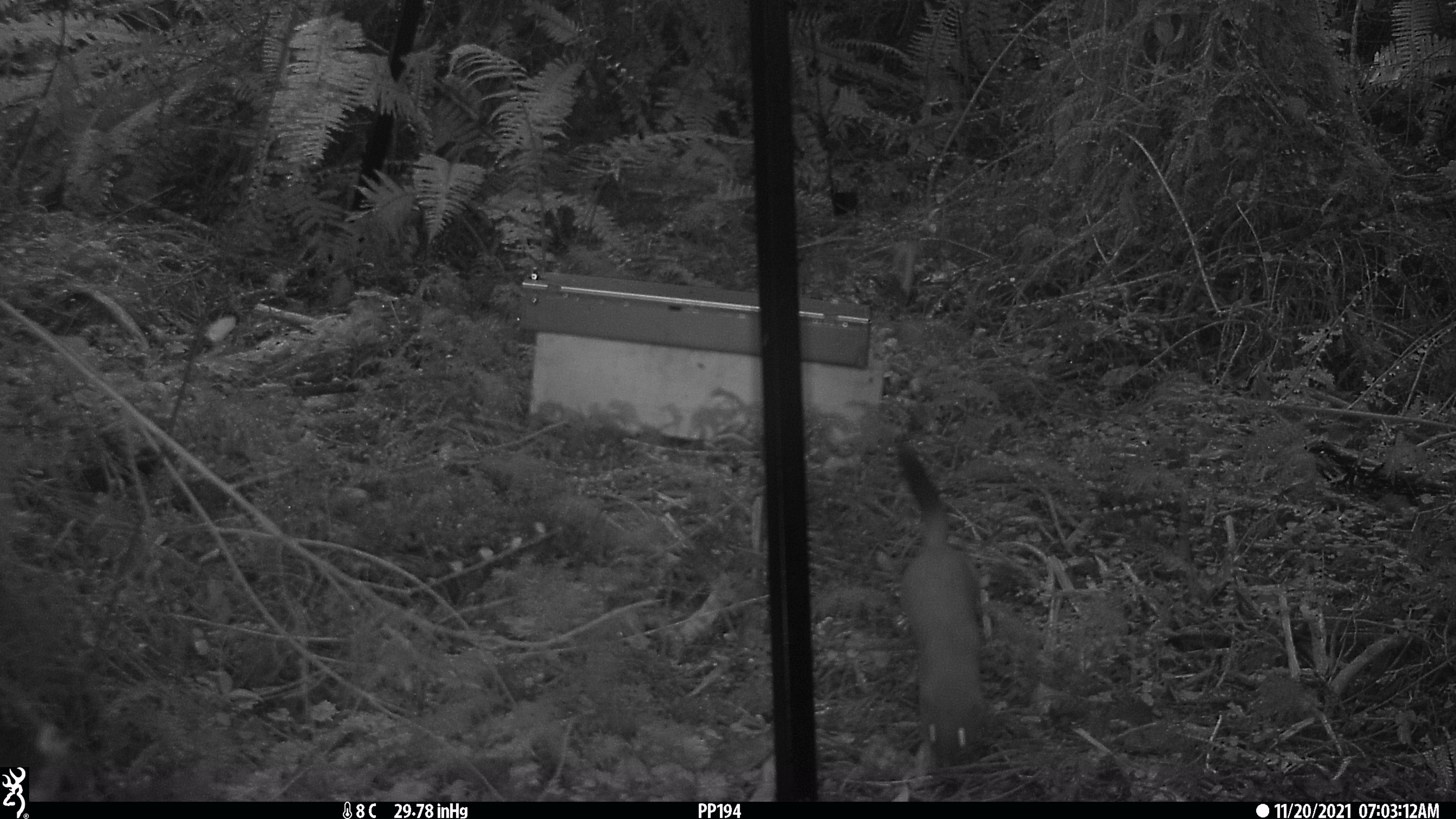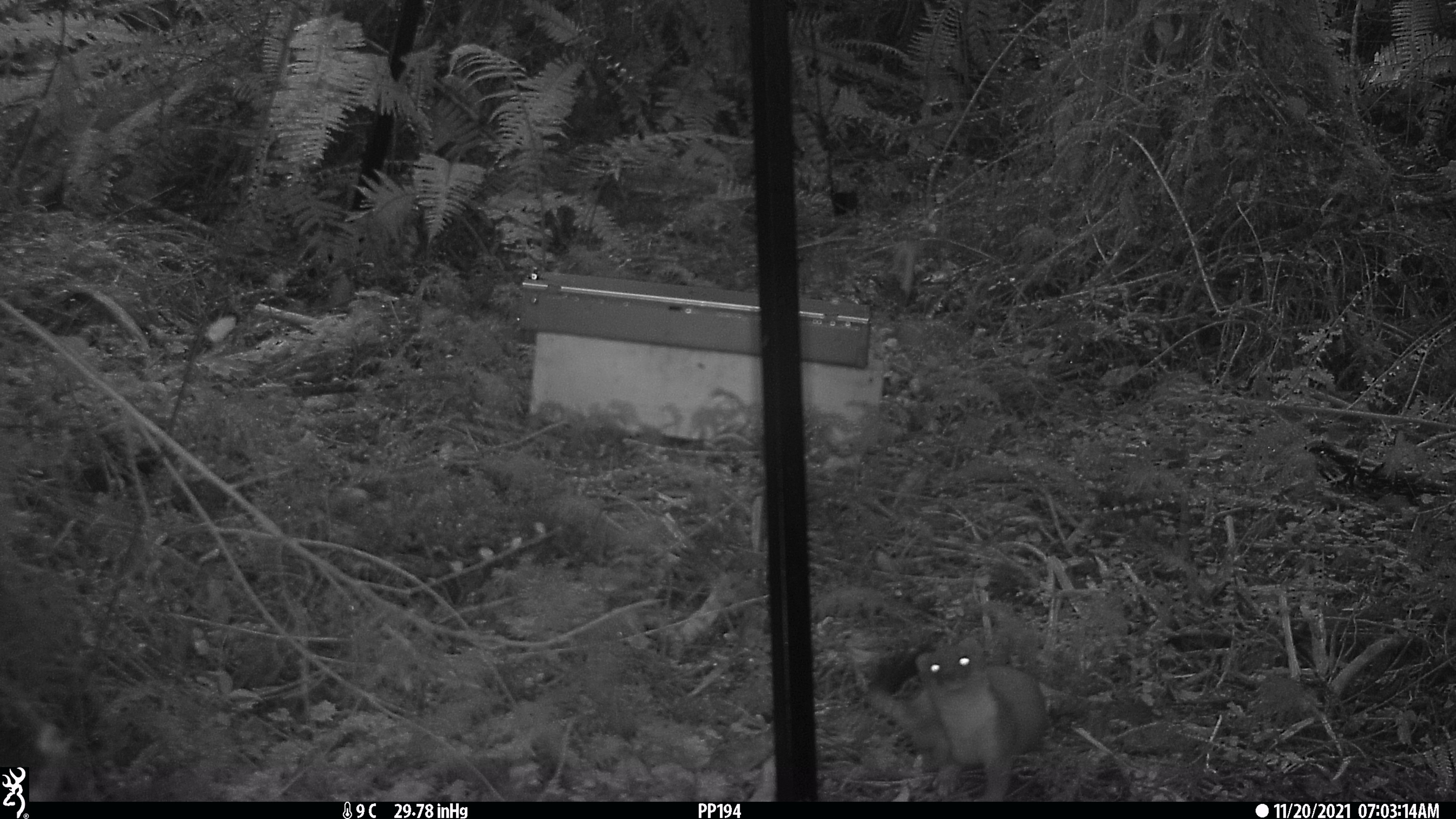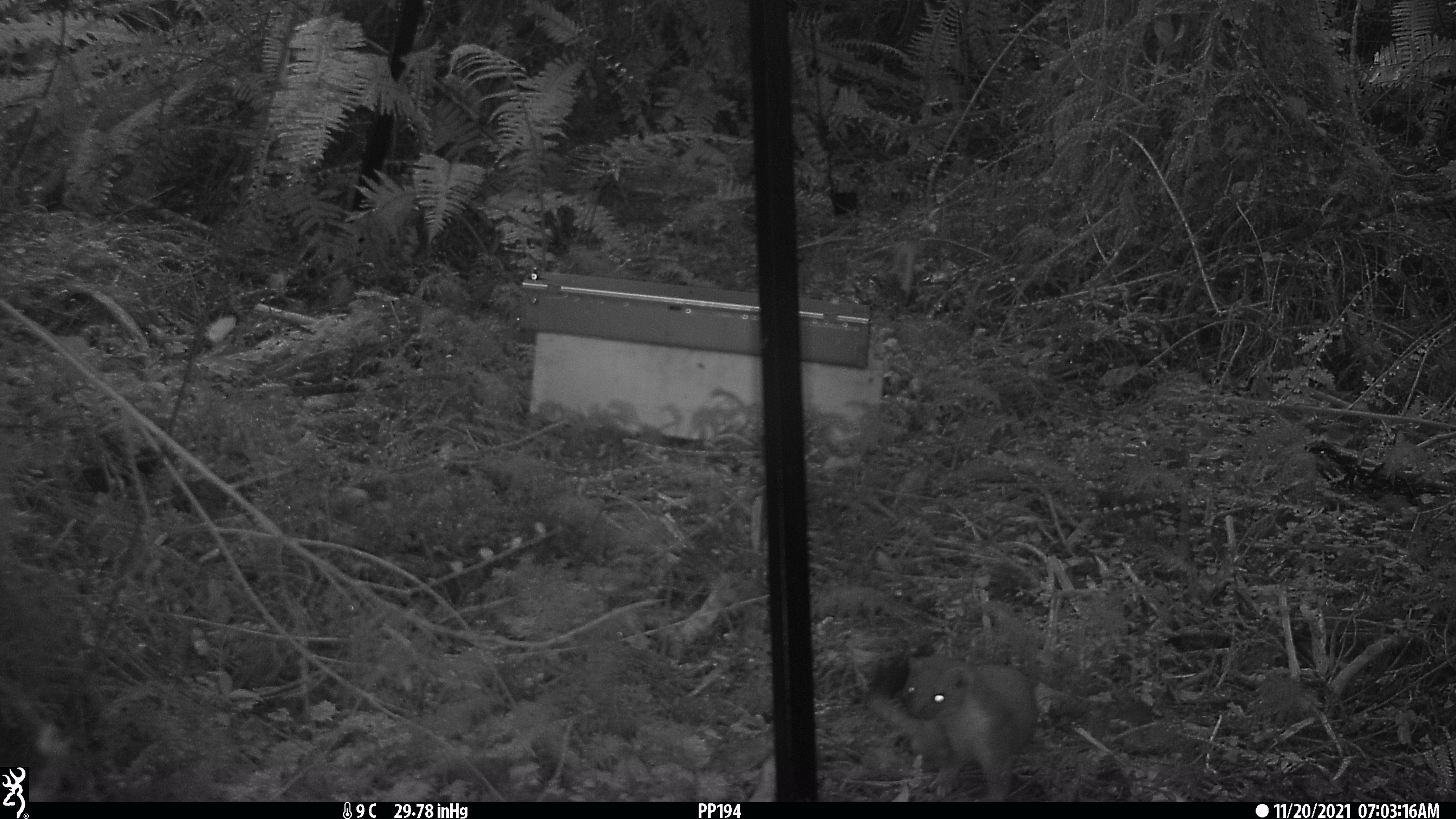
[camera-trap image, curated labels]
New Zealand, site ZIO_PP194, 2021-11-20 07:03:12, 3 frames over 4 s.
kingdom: Animalia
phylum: Chordata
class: Mammalia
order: Carnivora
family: Mustelidae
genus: Mustela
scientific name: Mustela erminea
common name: stoat